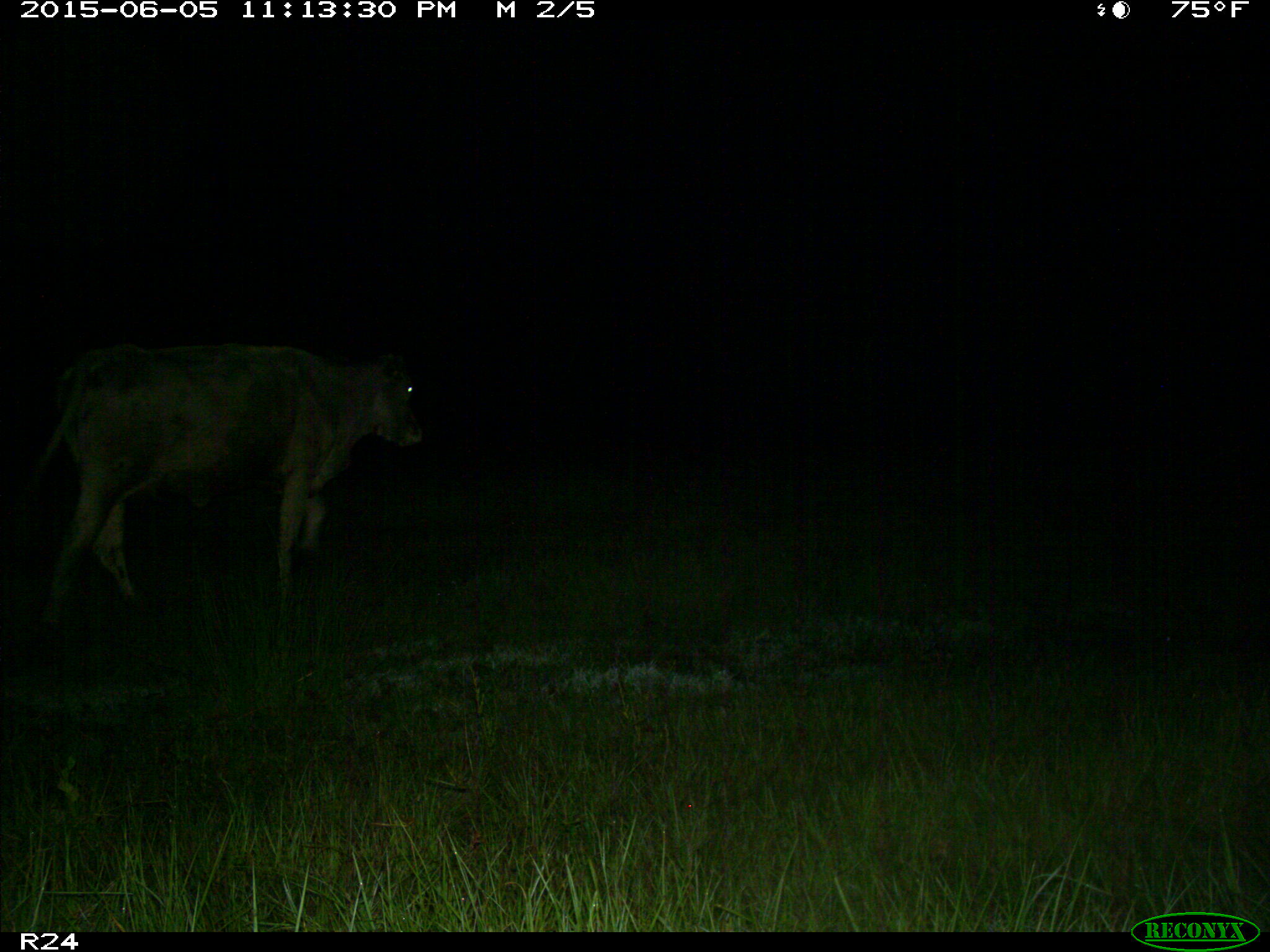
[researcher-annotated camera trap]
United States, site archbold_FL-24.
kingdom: Animalia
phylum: Chordata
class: Mammalia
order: Artiodactyla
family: Bovidae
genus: Bos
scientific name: Bos taurus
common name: domestic cow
Bos taurus (domestic cow).